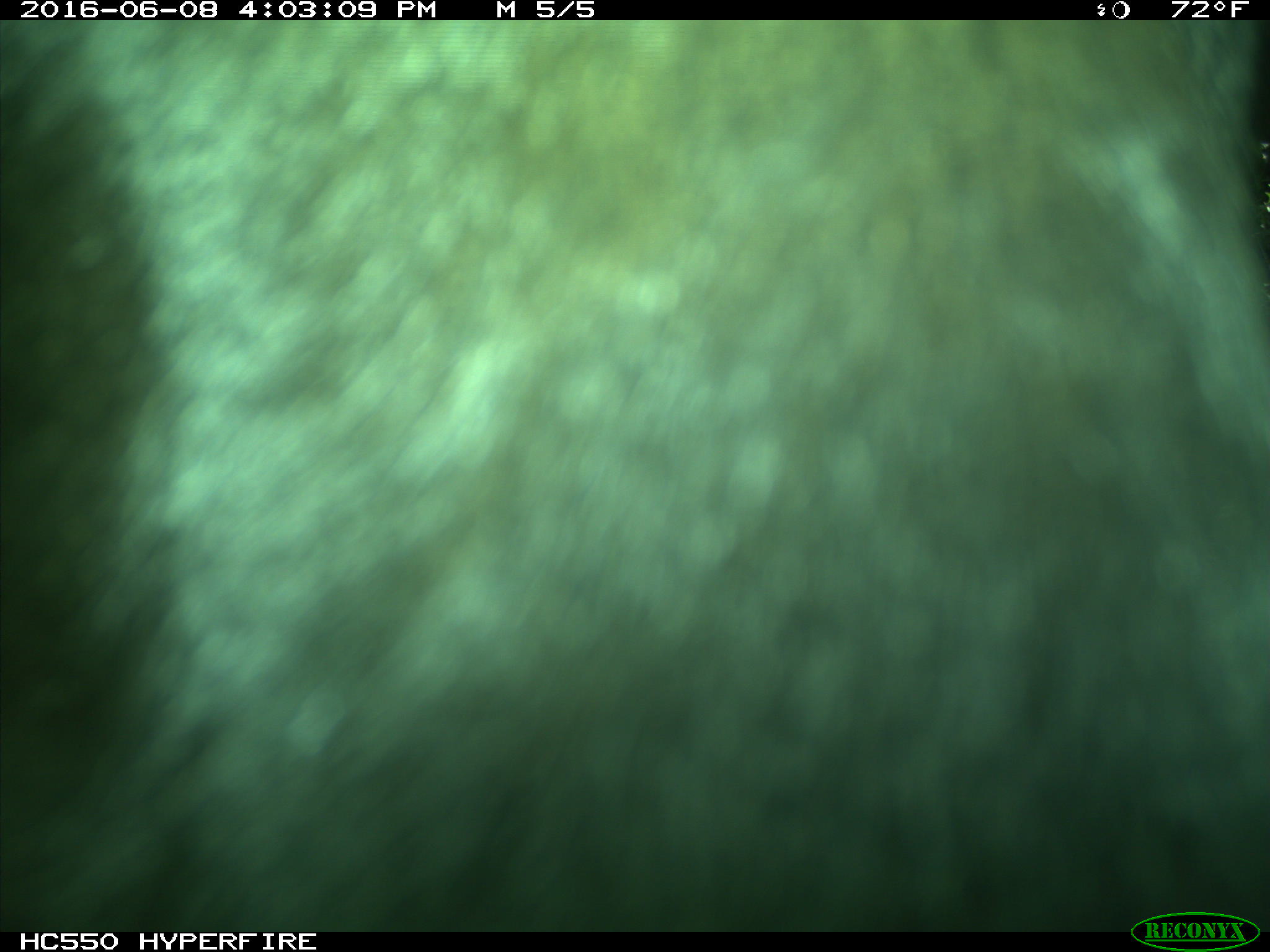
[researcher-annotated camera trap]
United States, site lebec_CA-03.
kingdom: Animalia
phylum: Chordata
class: Mammalia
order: Artiodactyla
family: Bovidae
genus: Bos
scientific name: Bos taurus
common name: domestic cow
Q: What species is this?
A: Bos taurus (domestic cow).